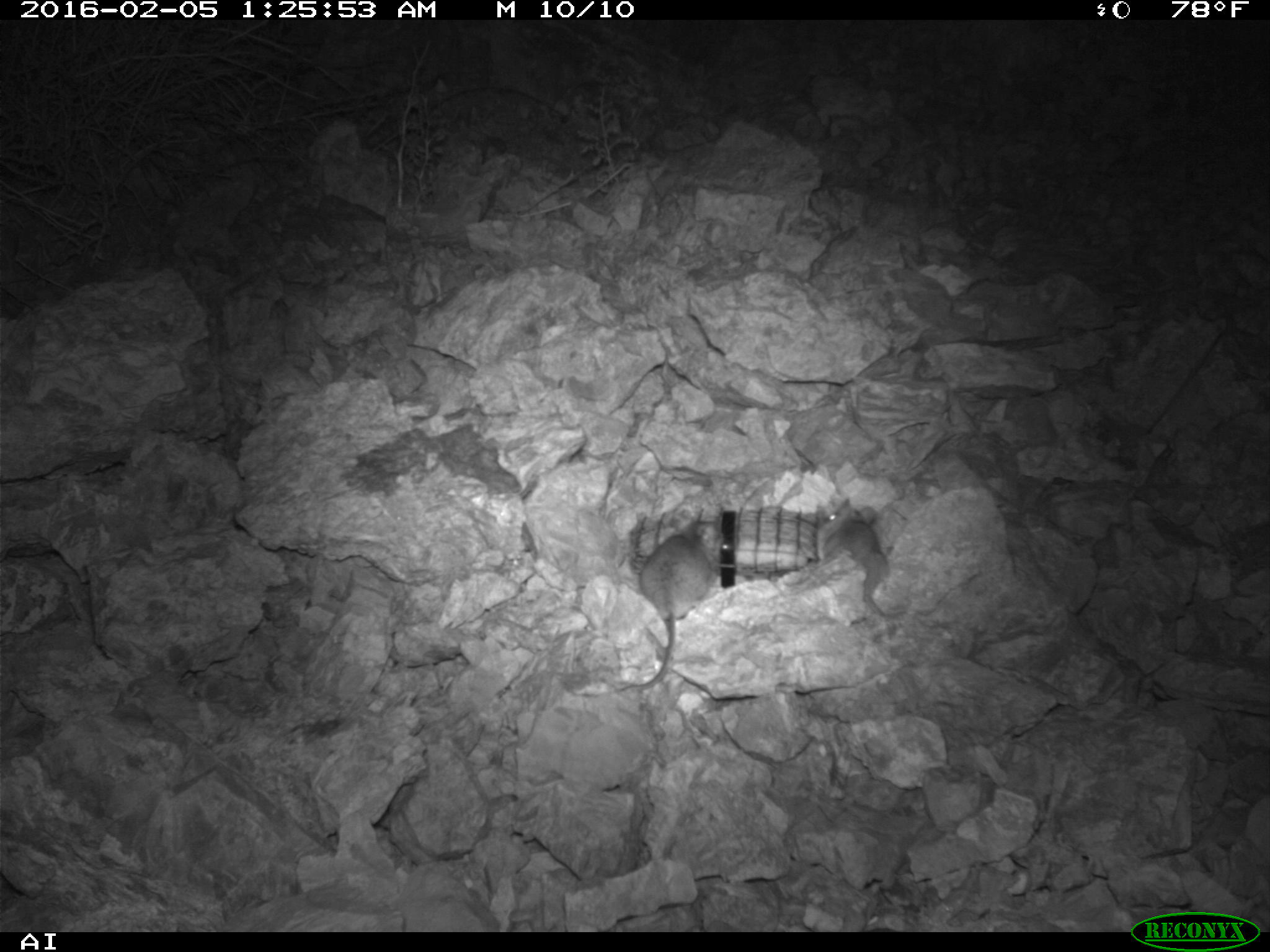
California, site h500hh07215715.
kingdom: Animalia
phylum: Chordata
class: Mammalia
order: Rodentia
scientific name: Rodentia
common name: rodent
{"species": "rodent (Rodentia)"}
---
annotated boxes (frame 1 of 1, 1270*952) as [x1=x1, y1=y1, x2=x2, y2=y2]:
rodent: [x1=616, y1=519, x2=714, y2=692]; [x1=814, y1=503, x2=906, y2=617]